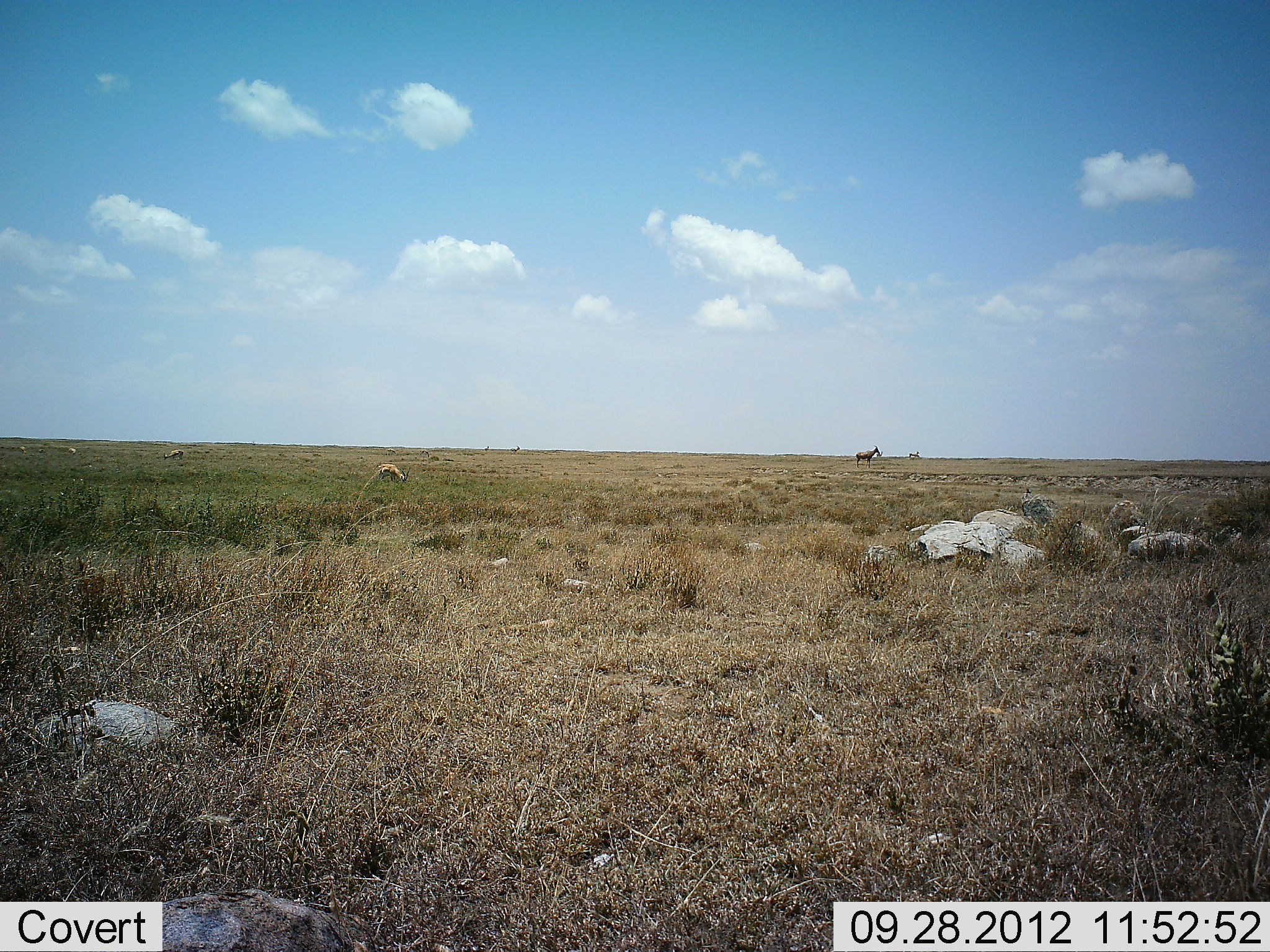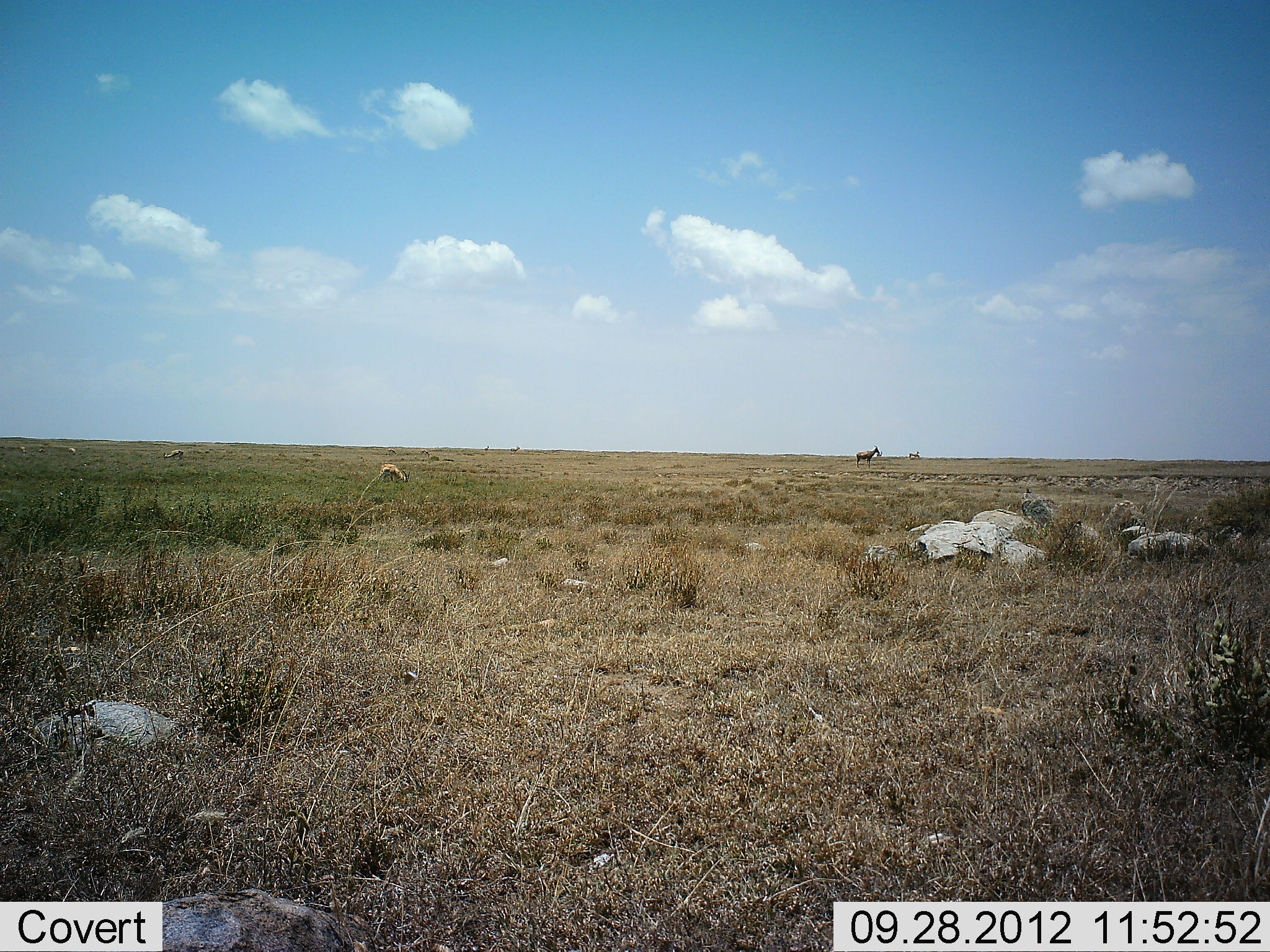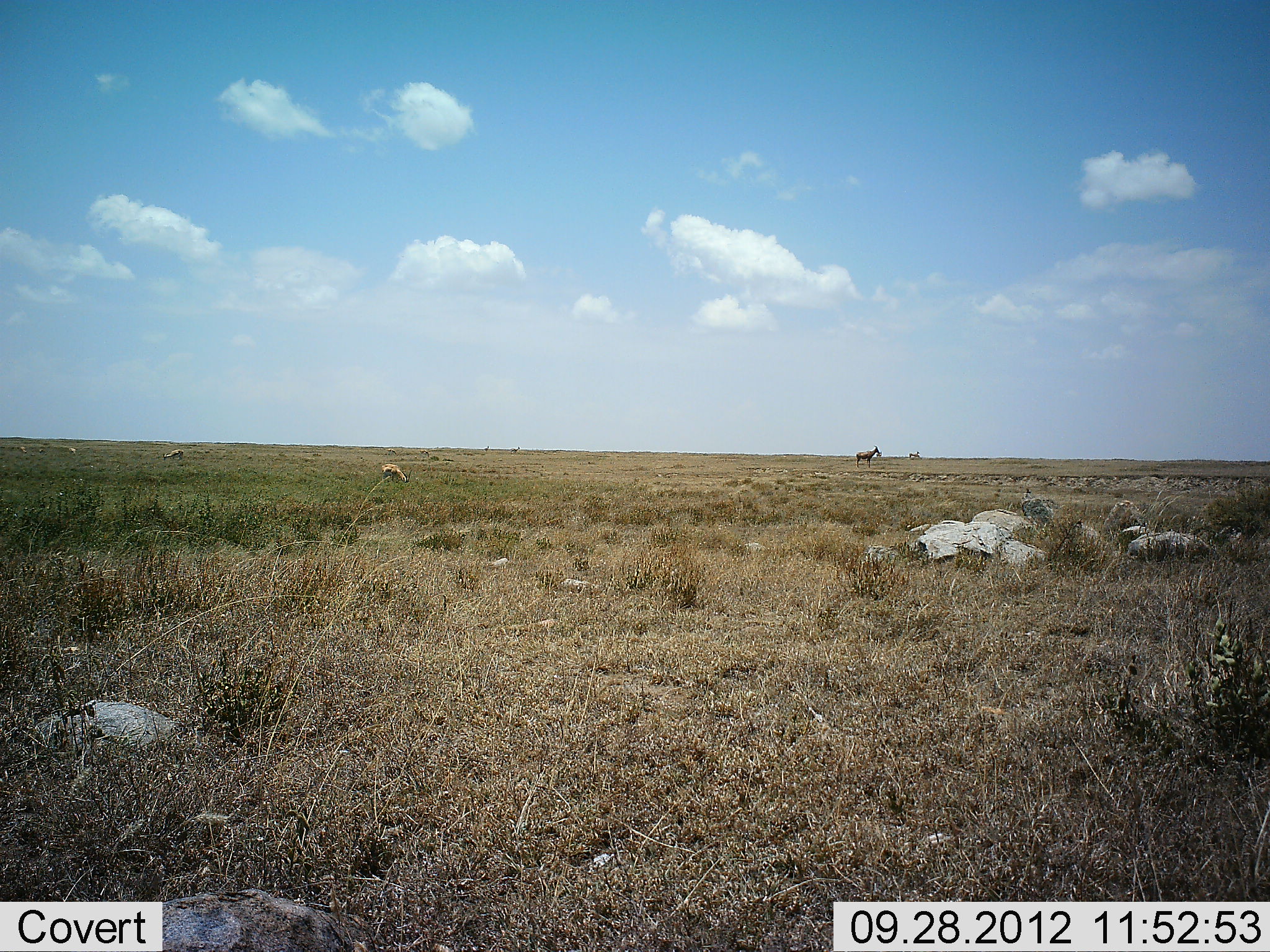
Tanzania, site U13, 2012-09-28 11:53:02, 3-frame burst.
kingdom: Animalia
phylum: Chordata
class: Mammalia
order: Artiodactyla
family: Bovidae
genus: Eudorcas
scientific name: Eudorcas thomsonii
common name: thomson's gazelle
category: gazellethomsons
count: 3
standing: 50%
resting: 12%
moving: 0%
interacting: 0%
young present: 0%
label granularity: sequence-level